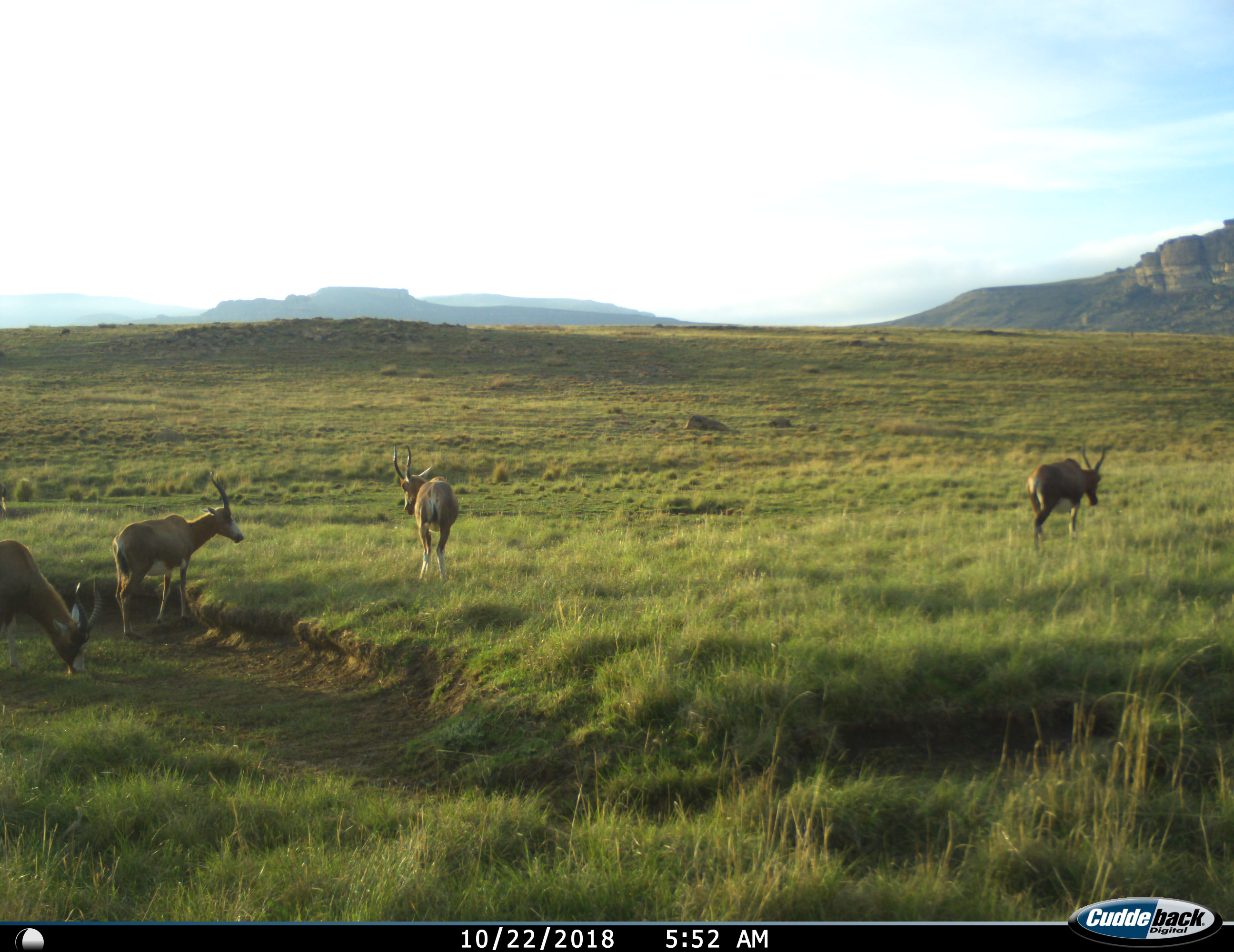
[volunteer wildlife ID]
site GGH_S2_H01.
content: unidentified animal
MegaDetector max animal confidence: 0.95